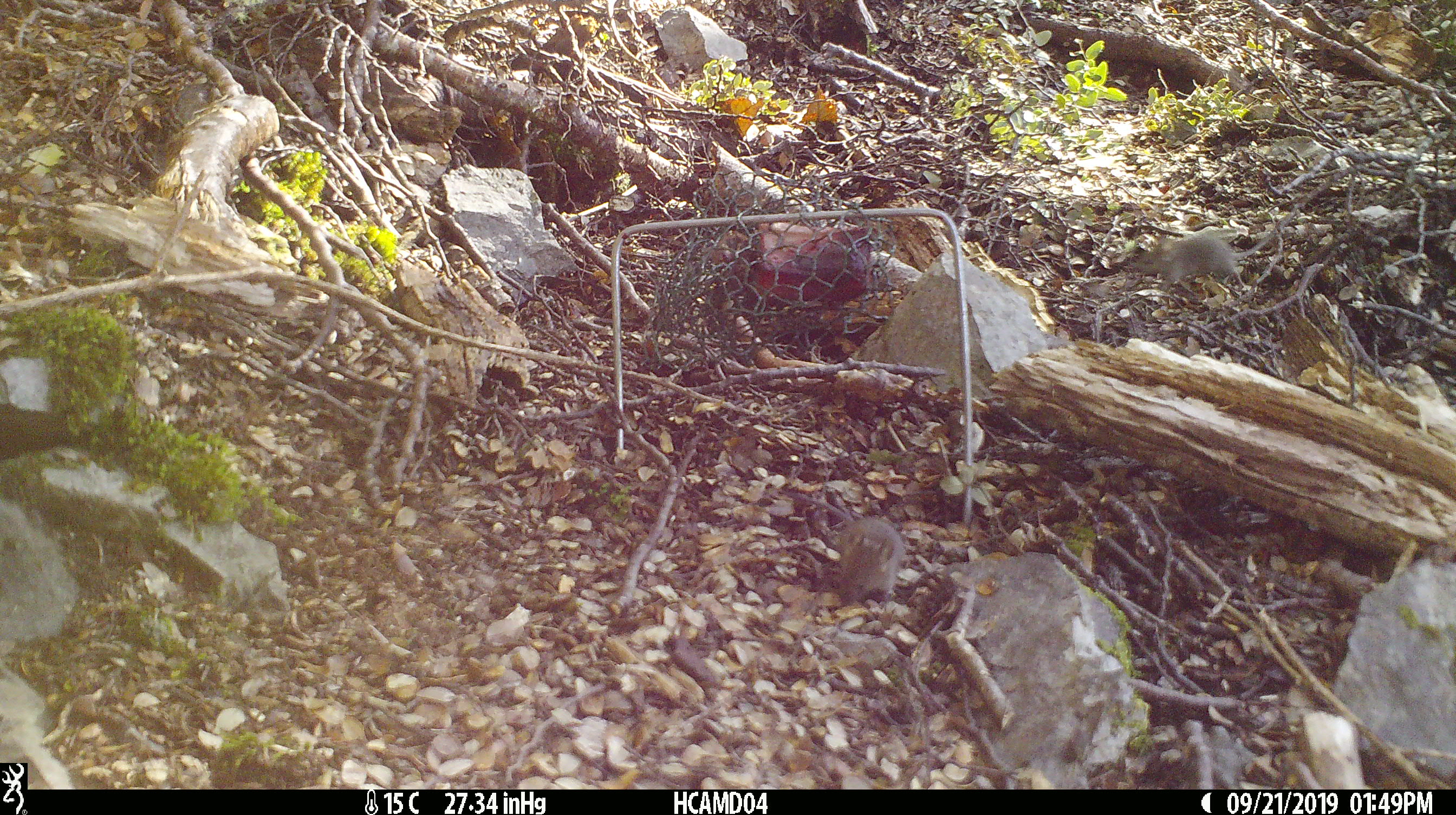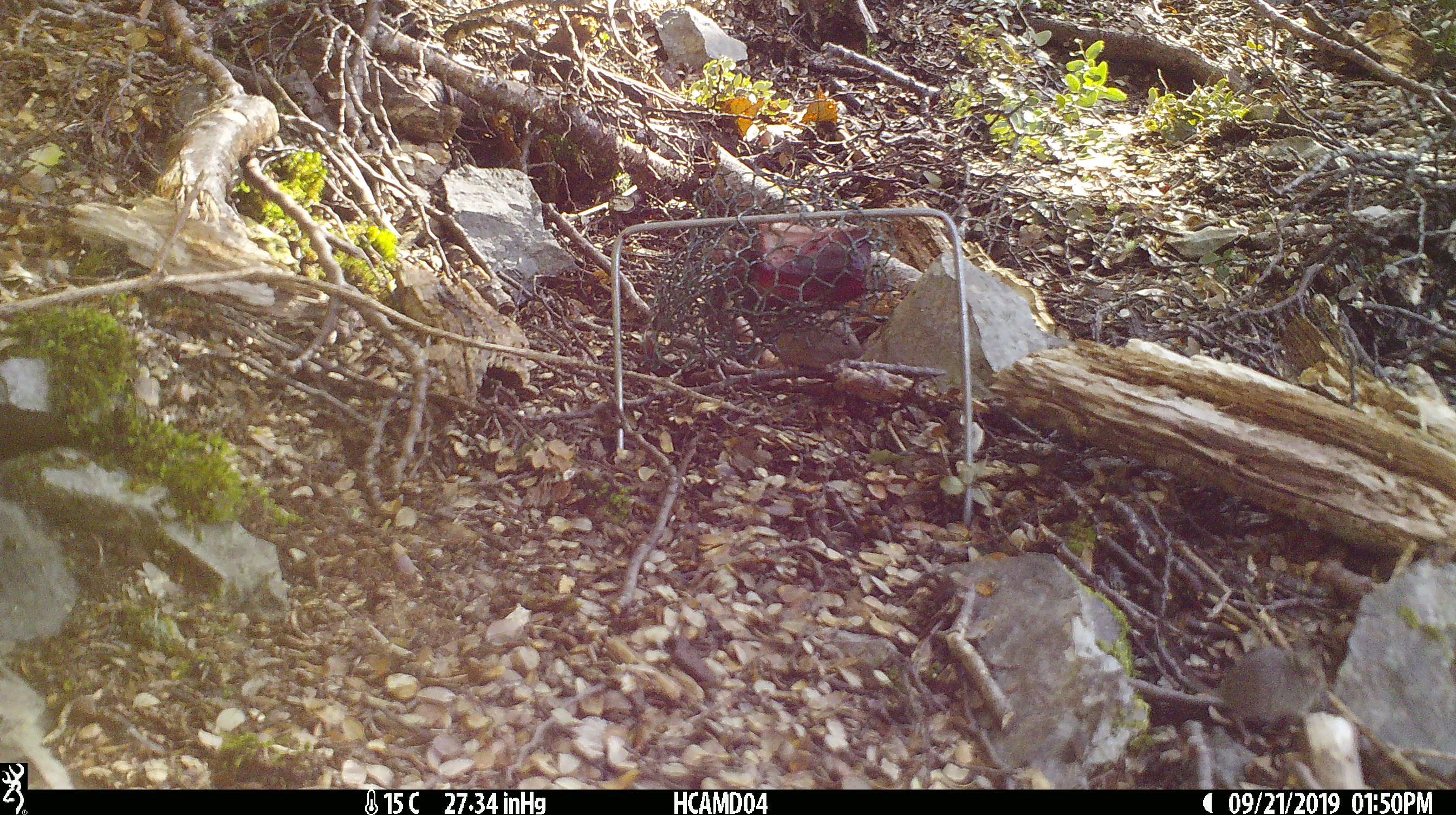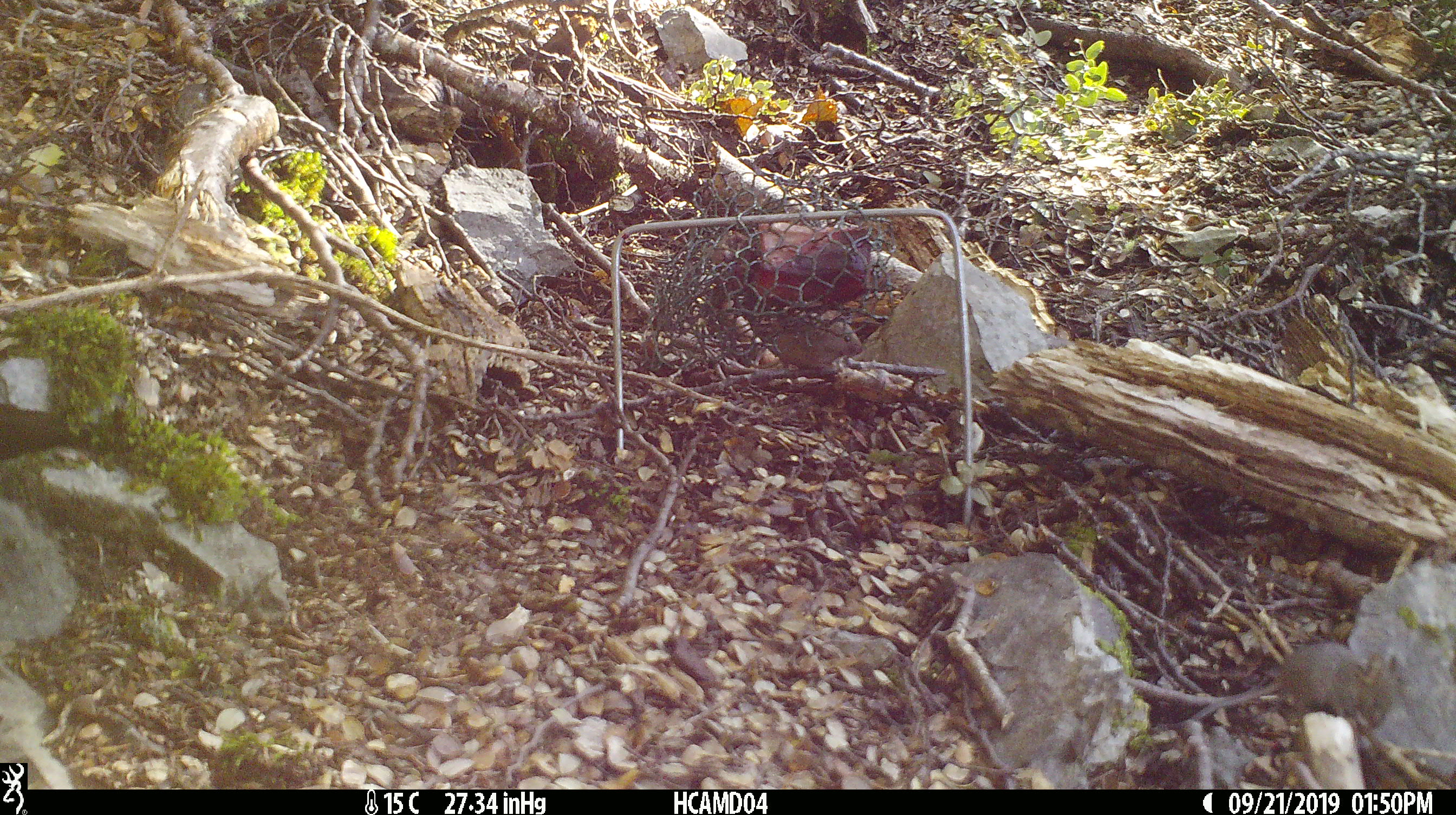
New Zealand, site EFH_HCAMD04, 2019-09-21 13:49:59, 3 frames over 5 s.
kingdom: Animalia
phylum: Chordata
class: Mammalia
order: Rodentia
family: Muridae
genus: Mus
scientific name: Mus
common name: mouse